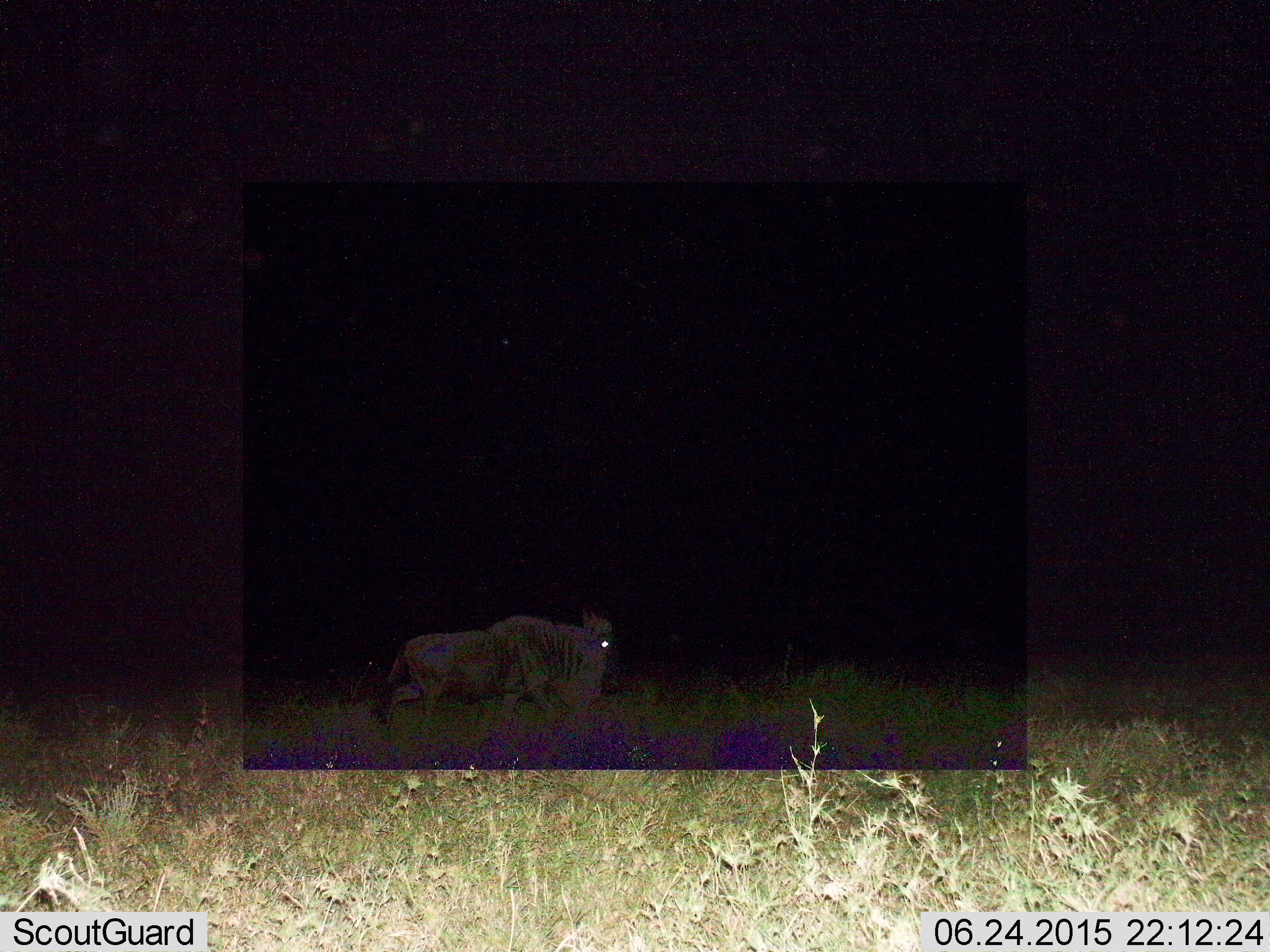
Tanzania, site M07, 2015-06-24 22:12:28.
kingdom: Animalia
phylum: Chordata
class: Mammalia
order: Artiodactyla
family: Bovidae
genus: Connochaetes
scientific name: Connochaetes taurinus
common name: blue wildebeest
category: wildebeest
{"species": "wildebeest (blue wildebeest) (Connochaetes taurinus)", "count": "1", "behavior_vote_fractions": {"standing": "10%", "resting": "10%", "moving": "80%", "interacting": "0%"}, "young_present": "0%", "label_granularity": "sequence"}